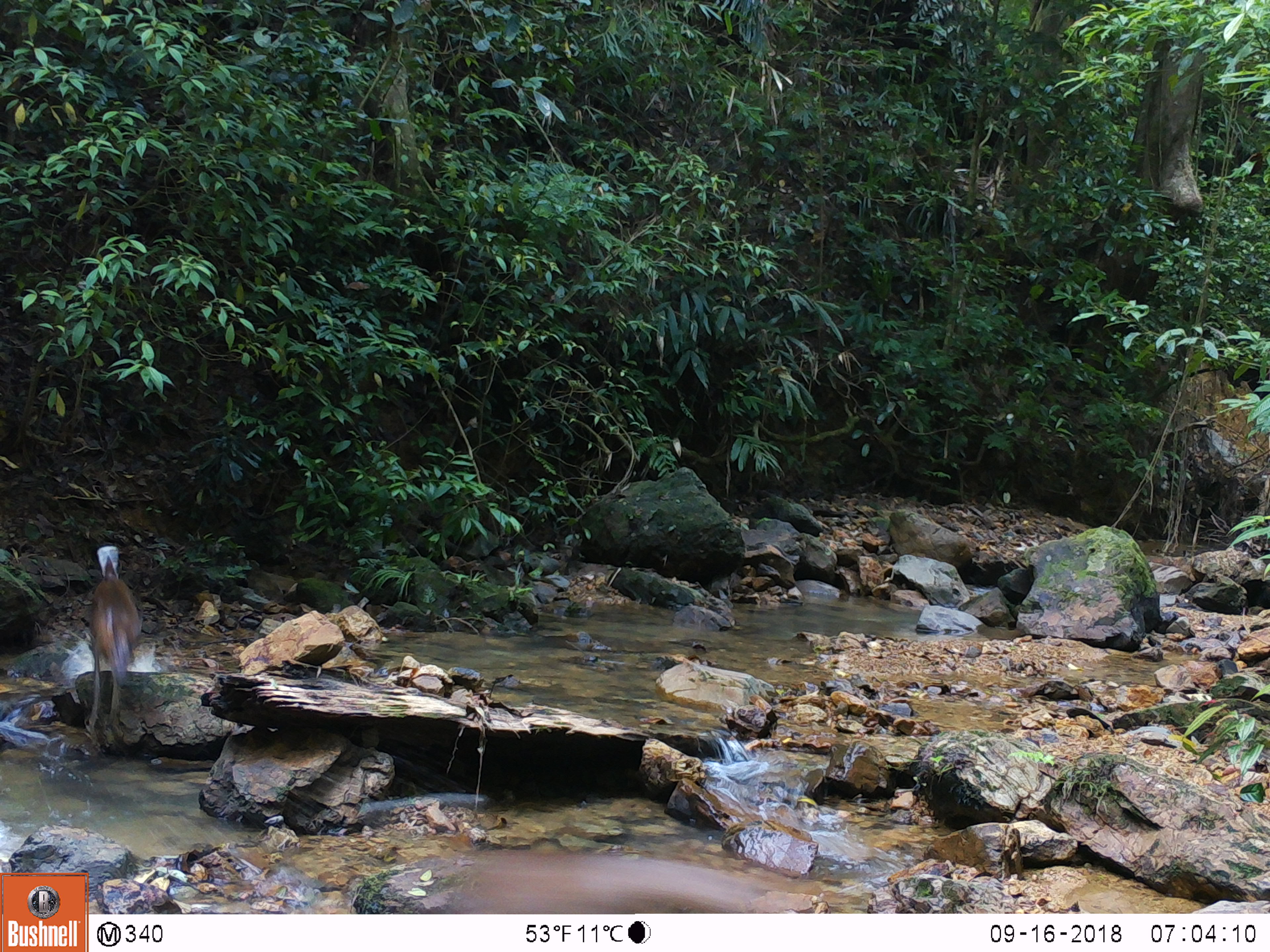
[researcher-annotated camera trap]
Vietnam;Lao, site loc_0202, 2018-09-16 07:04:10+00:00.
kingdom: Animalia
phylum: Chordata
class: Mammalia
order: Artiodactyla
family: Cervidae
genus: Muntiacus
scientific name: Muntiacus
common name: muntjacs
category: unidentified muntjac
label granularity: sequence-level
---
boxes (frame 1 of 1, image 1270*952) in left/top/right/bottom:
unidentified muntjac: 85/541/140/741